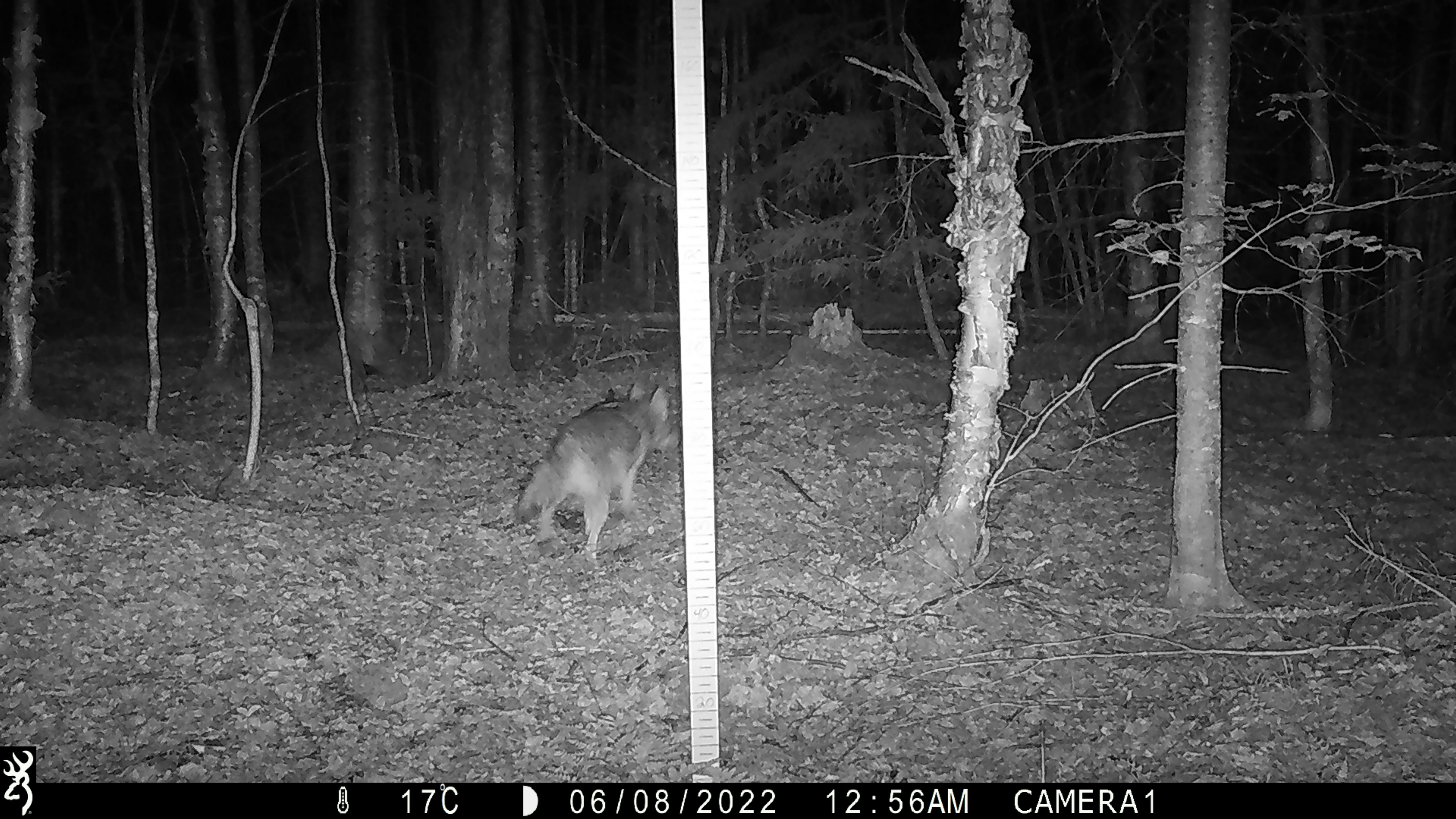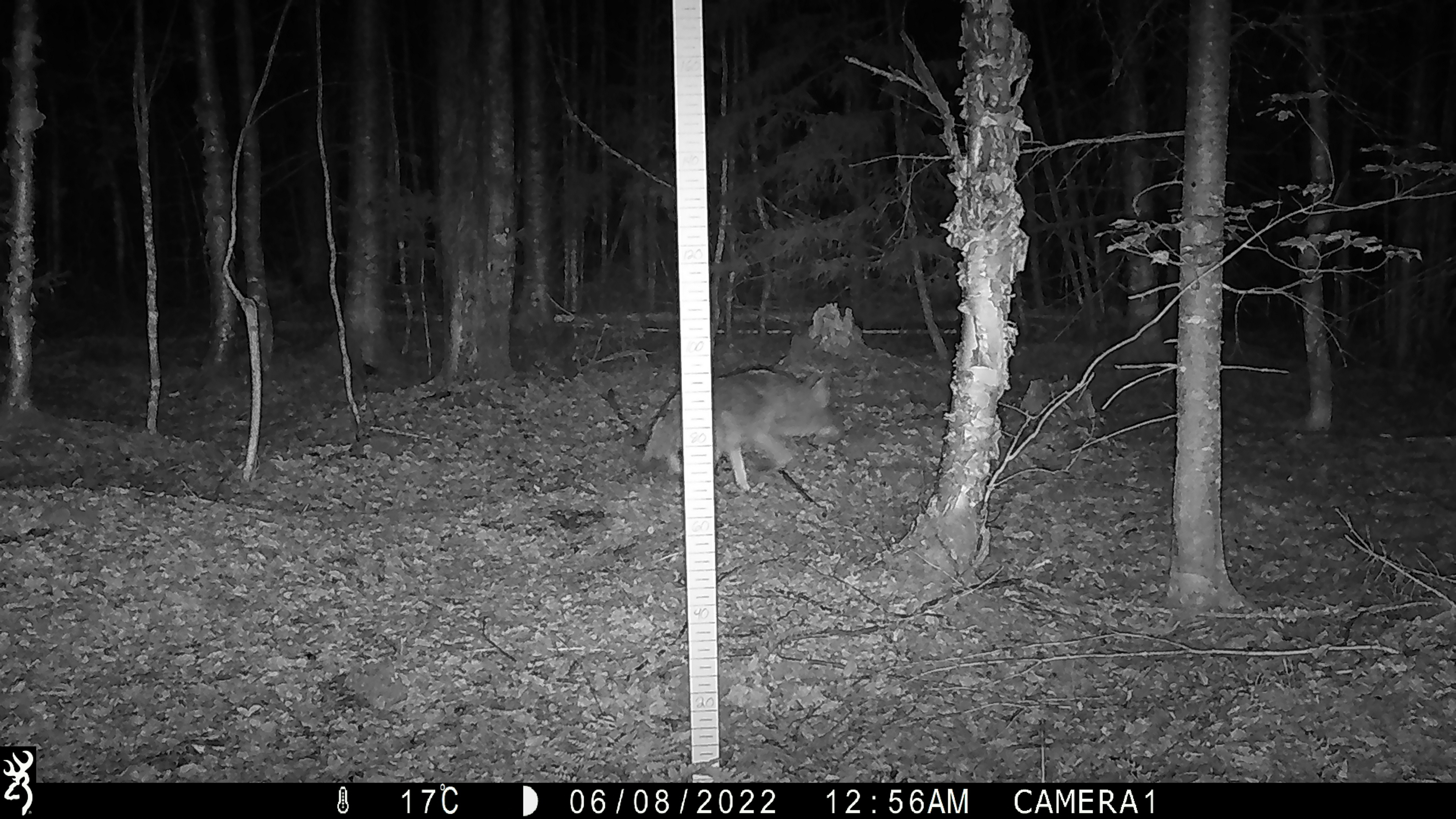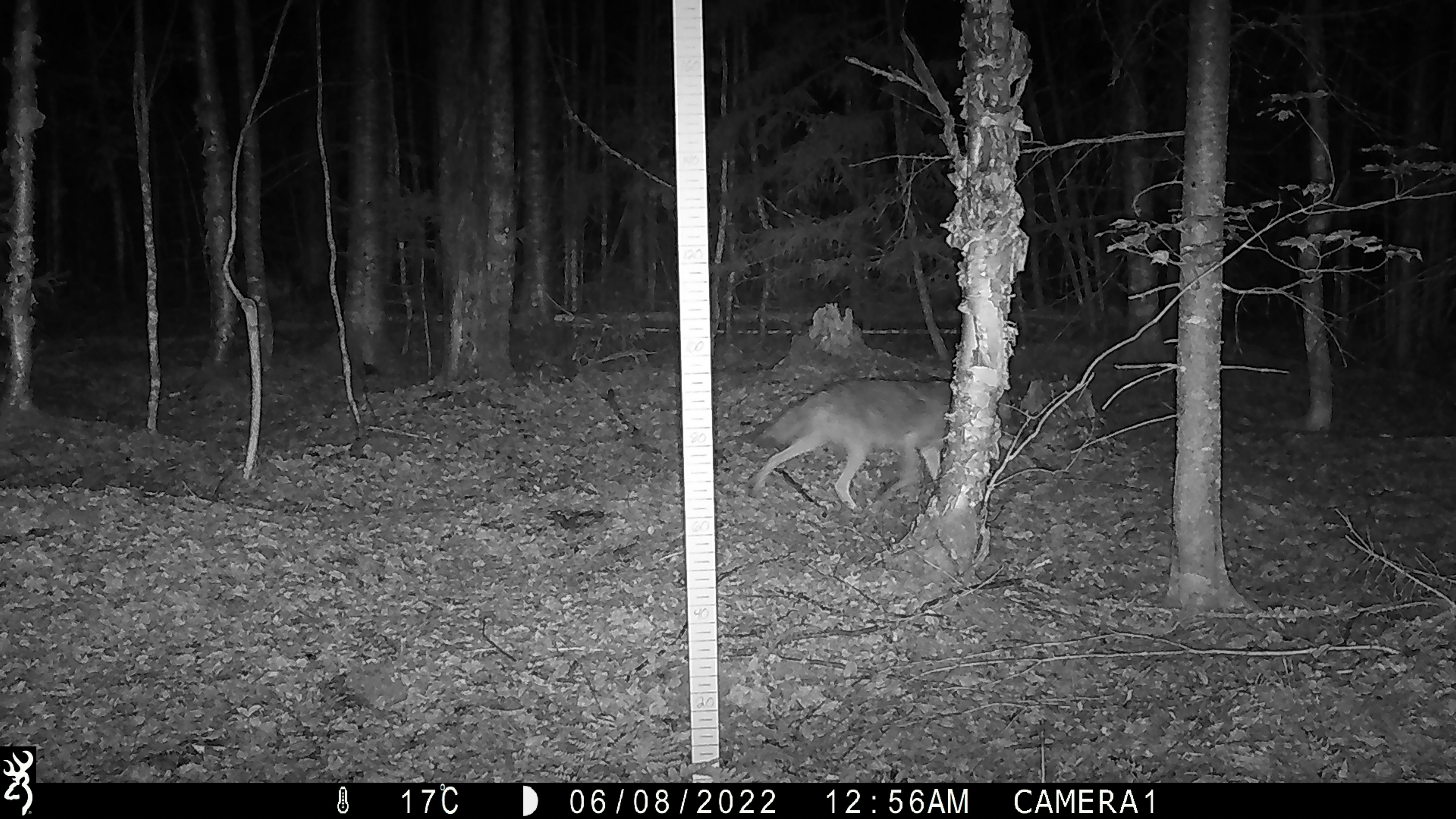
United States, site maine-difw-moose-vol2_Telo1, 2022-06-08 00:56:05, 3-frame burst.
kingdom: Animalia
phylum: Chordata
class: Mammalia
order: Carnivora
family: Canidae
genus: Canis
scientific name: Canis latrans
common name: coyote